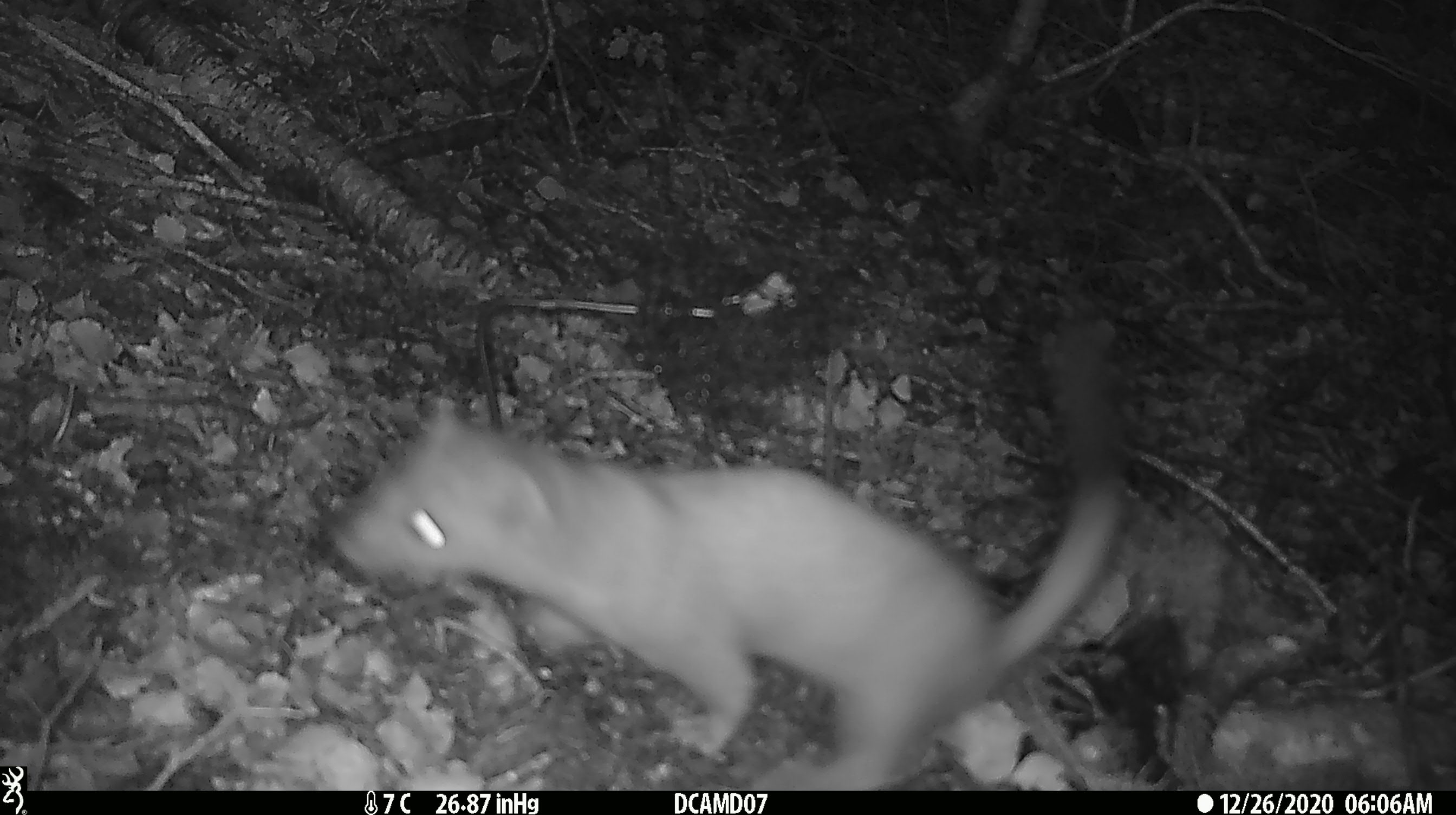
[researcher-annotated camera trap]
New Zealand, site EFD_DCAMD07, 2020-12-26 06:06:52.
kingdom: Animalia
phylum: Chordata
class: Mammalia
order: Carnivora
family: Mustelidae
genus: Mustela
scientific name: Mustela erminea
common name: stoat